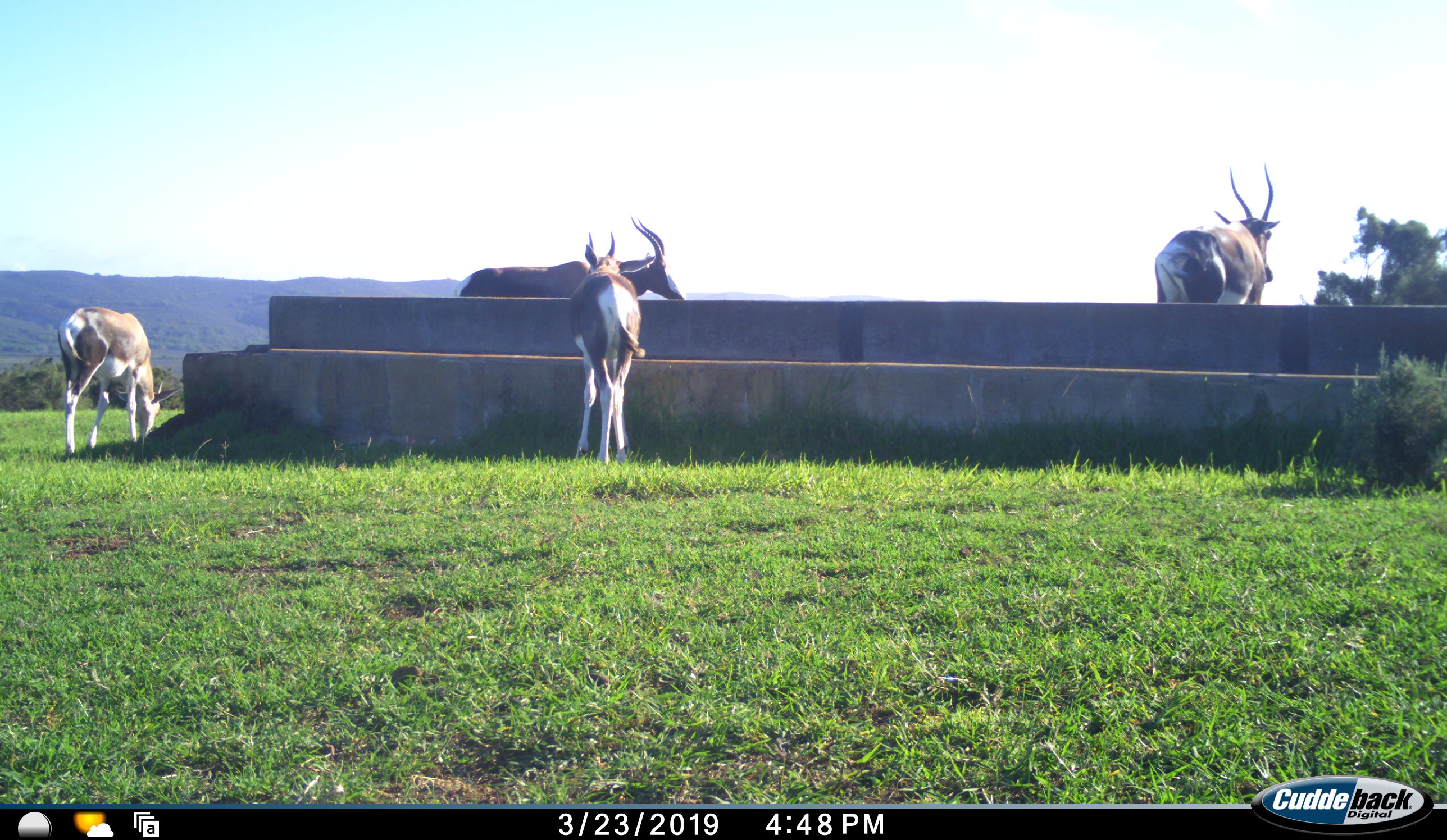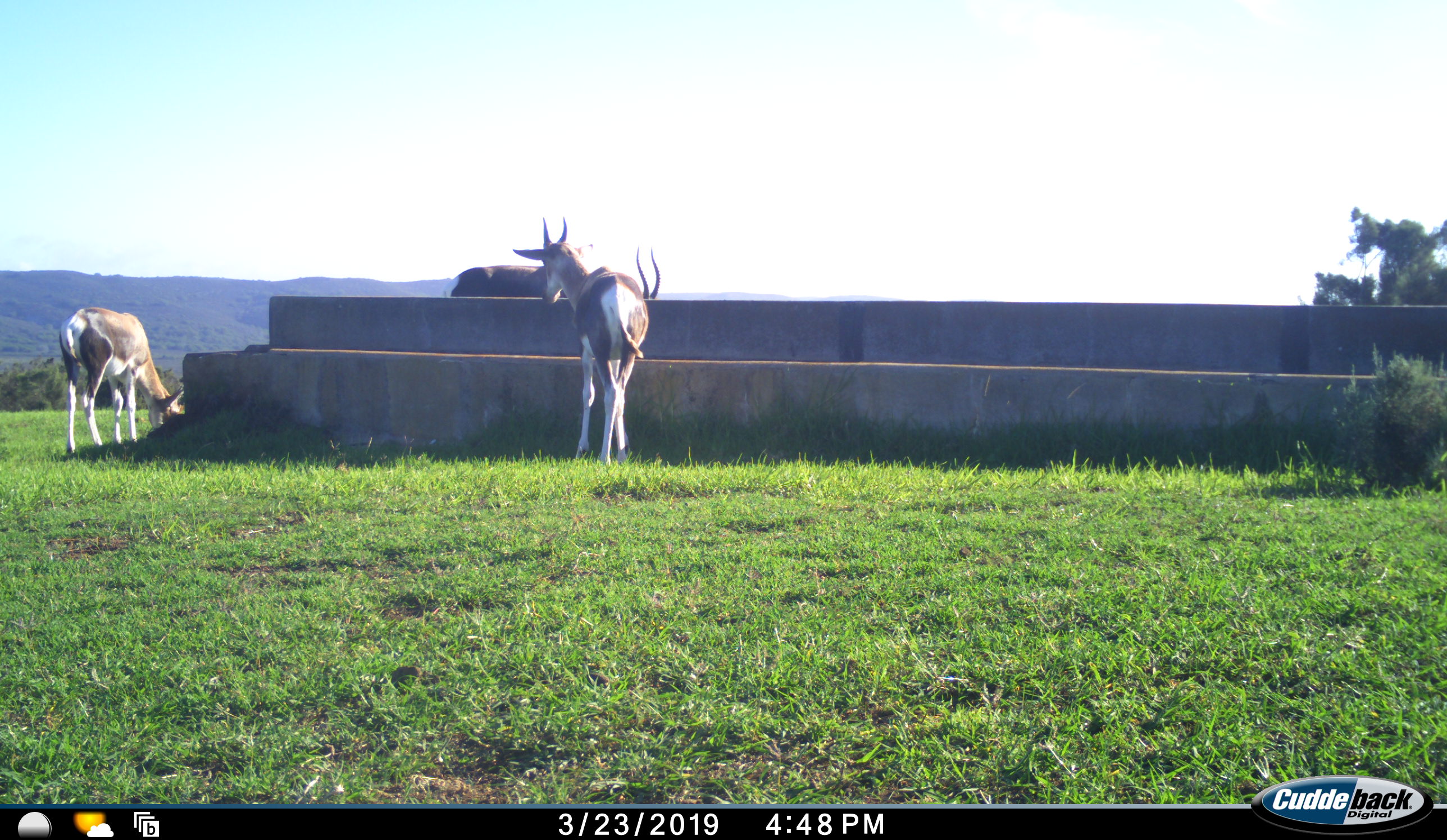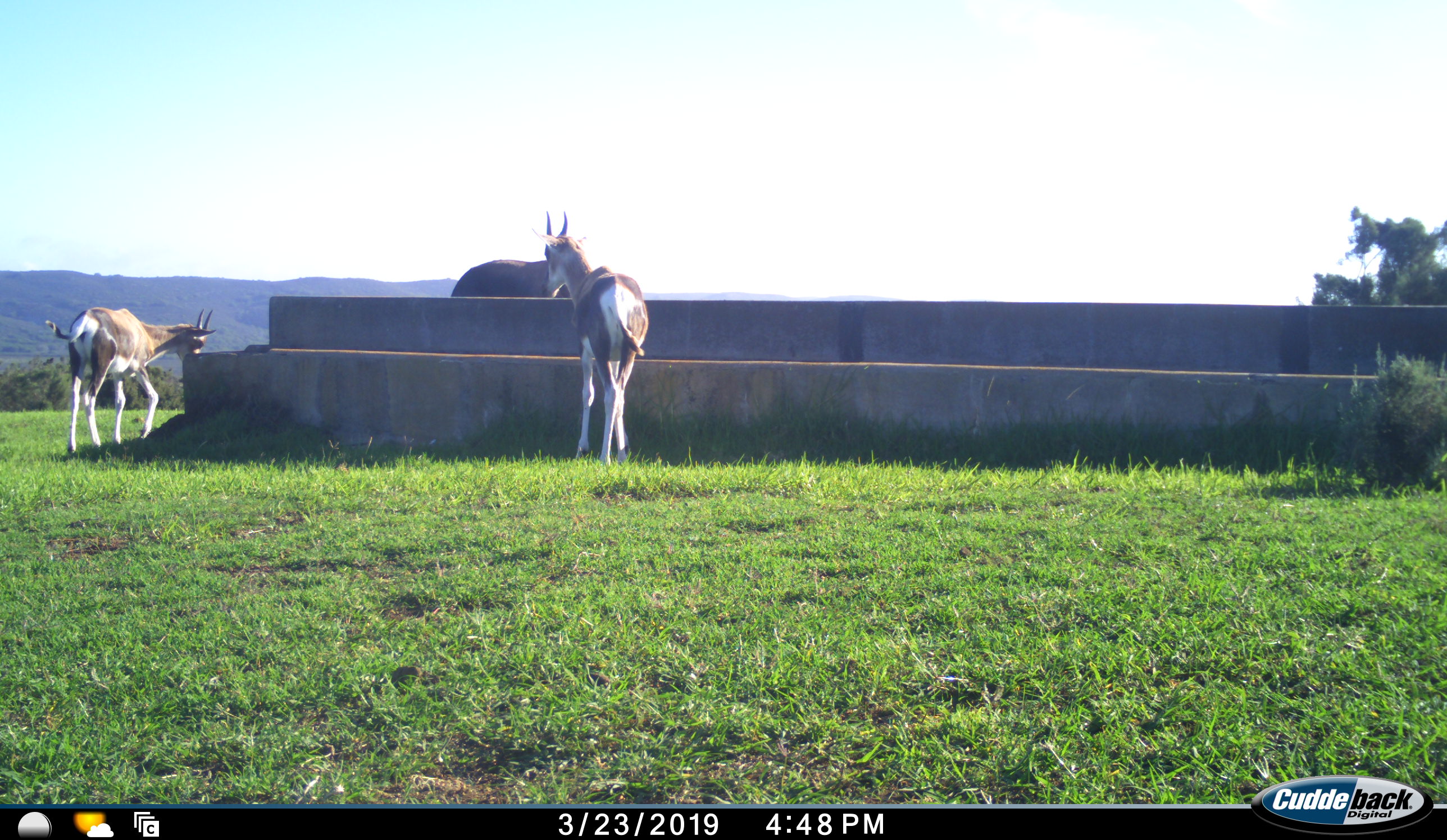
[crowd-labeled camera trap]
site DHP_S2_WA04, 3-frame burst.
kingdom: Animalia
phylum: Chordata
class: Mammalia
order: Artiodactyla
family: Bovidae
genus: Damaliscus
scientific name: Damaliscus pygargus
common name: bontebok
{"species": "bontebok (Damaliscus pygargus)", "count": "4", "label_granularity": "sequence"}